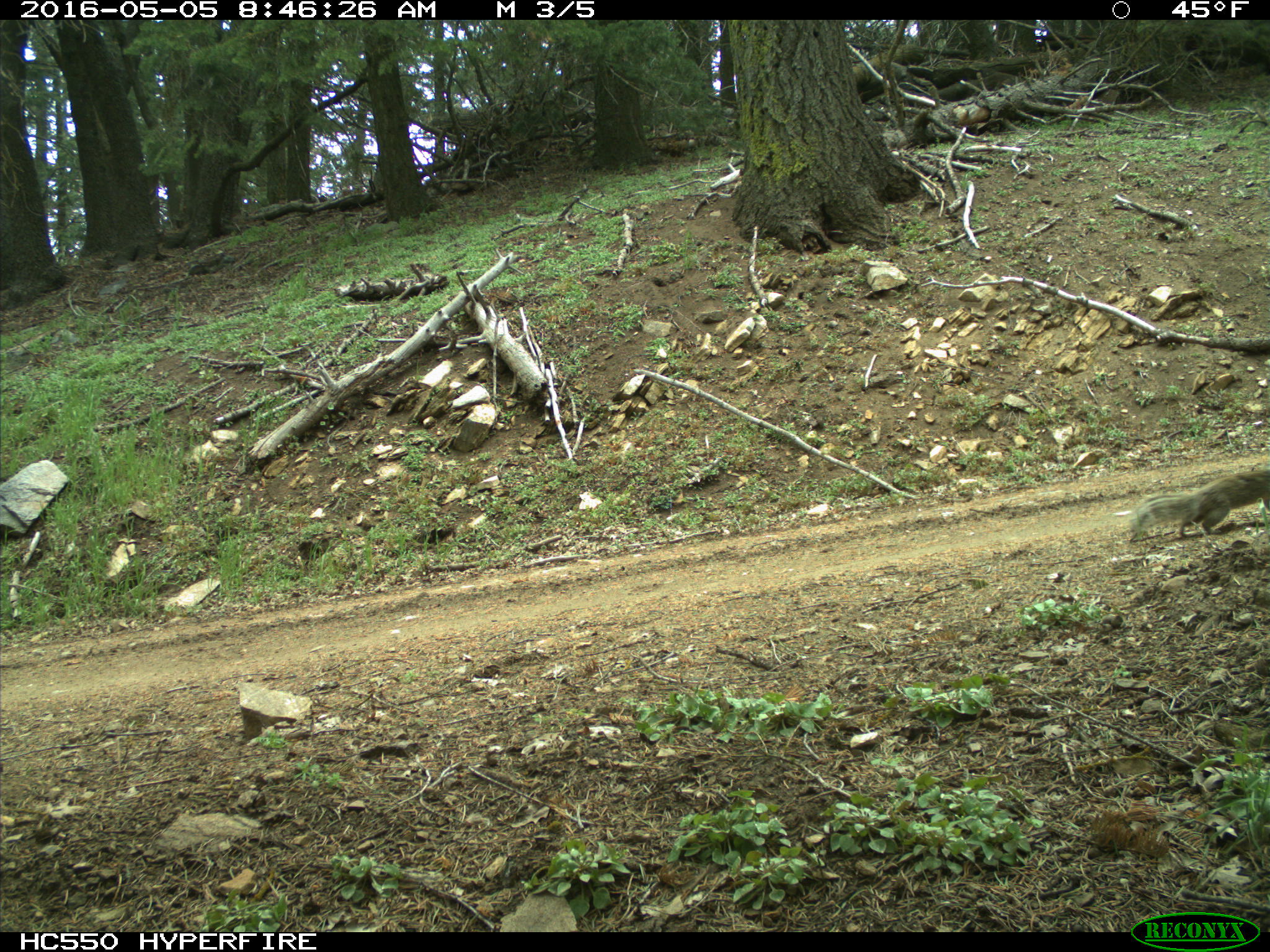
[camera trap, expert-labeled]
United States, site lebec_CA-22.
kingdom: Animalia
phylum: Chordata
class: Mammalia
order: Rodentia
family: Sciuridae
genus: Otospermophilus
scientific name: Otospermophilus beecheyi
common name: california ground squirrel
Otospermophilus beecheyi (california ground squirrel).